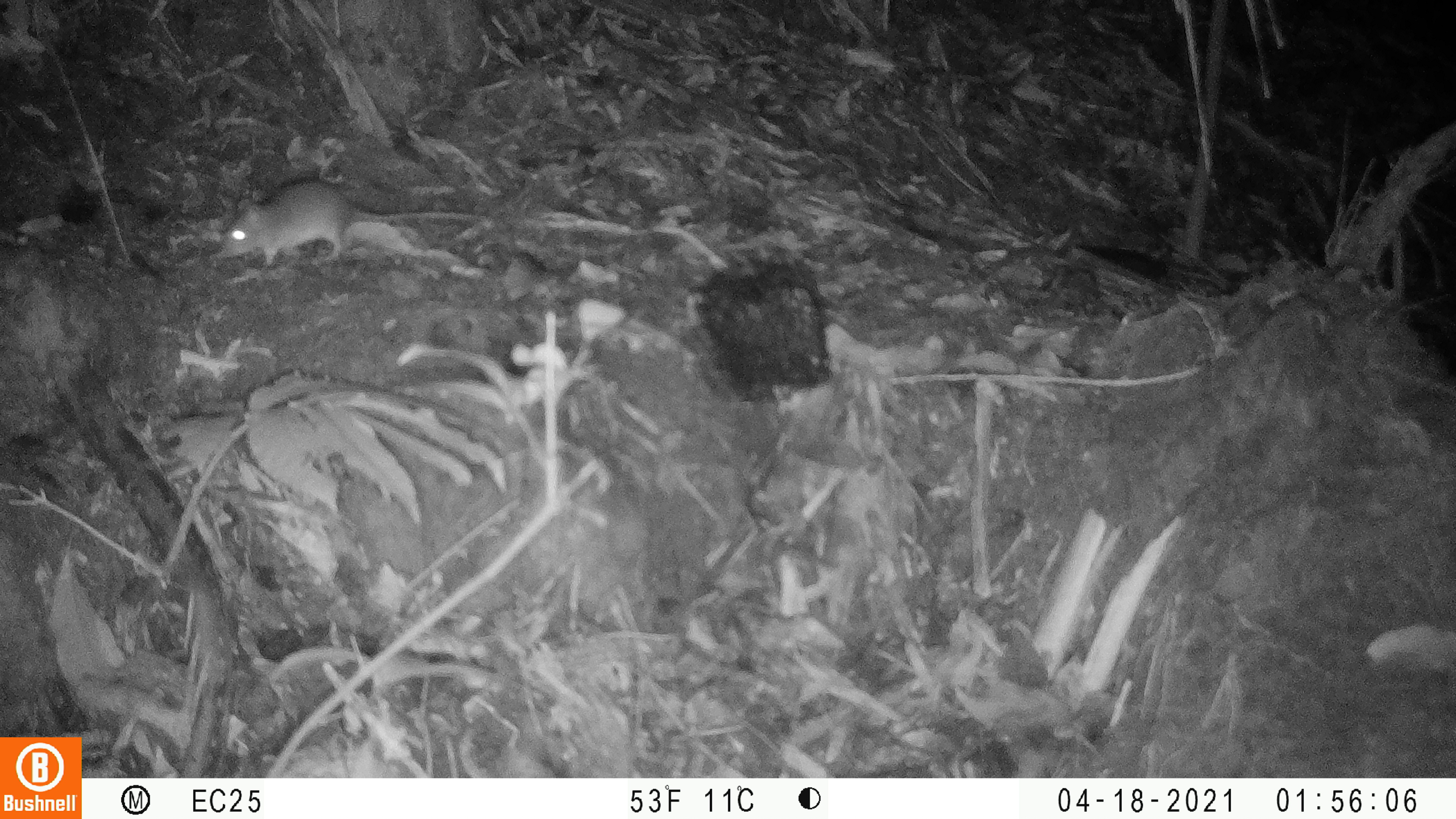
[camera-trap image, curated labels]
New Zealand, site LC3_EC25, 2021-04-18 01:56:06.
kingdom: Animalia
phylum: Chordata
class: Mammalia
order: Rodentia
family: Muridae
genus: Rattus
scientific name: Rattus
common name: rat